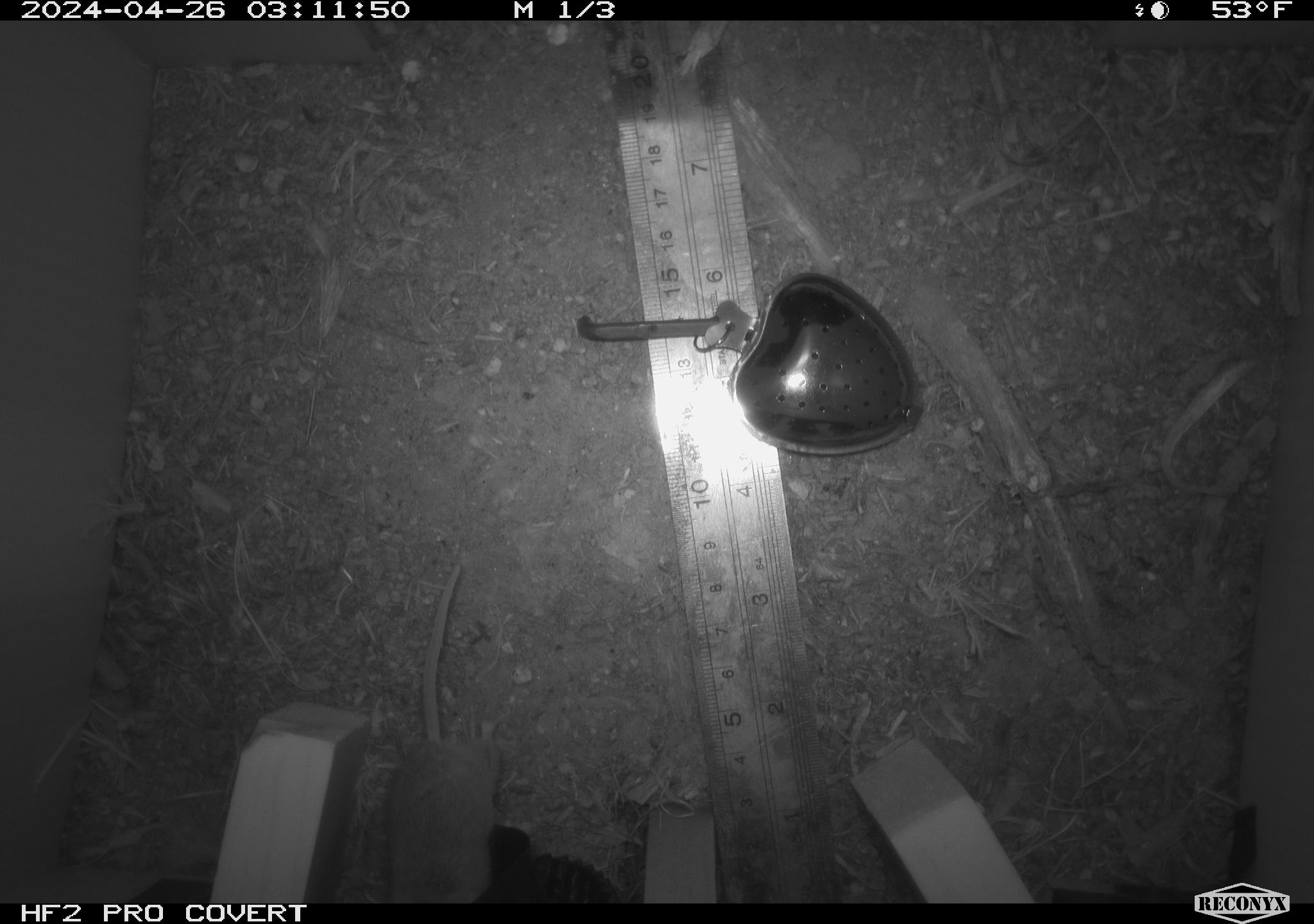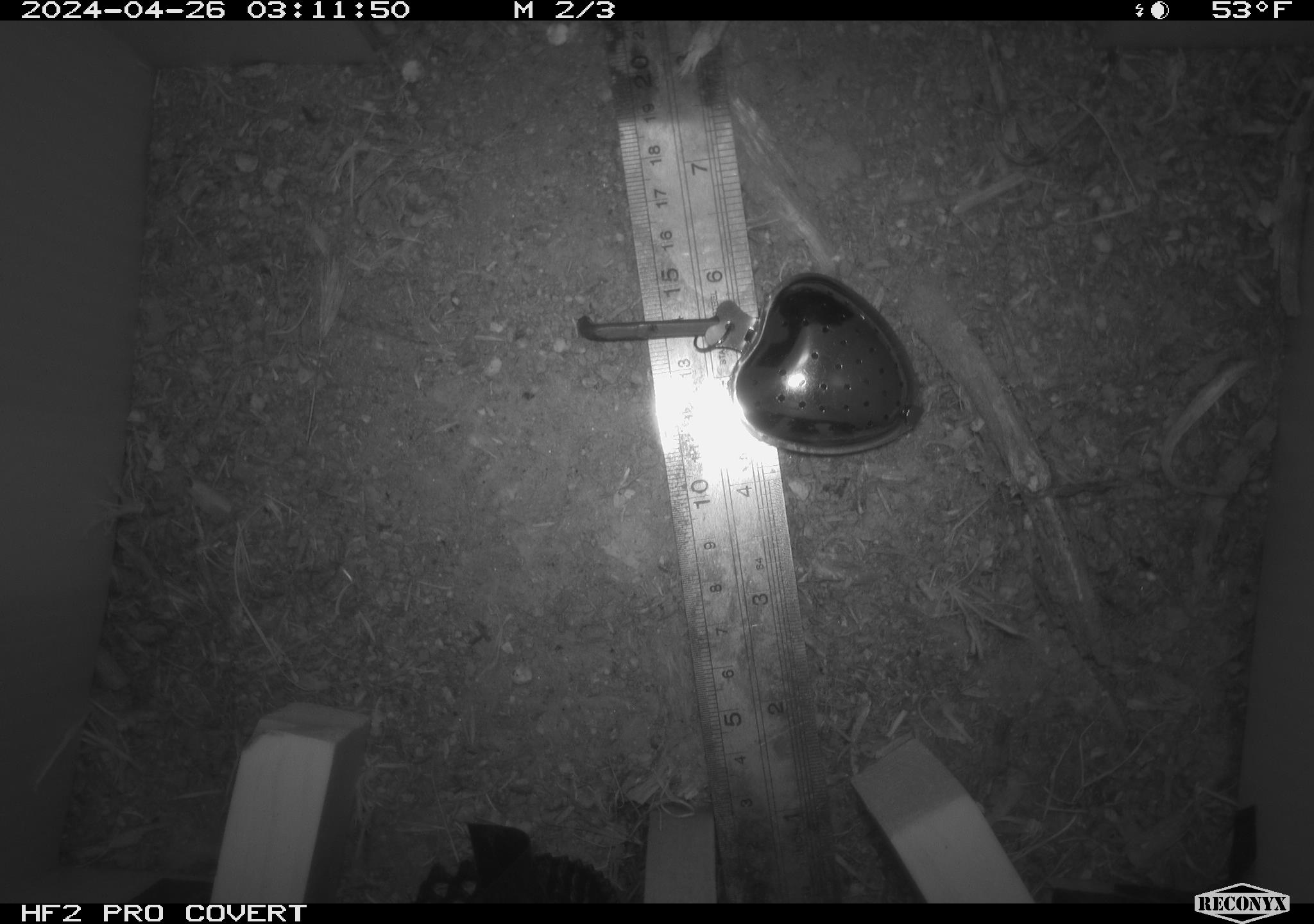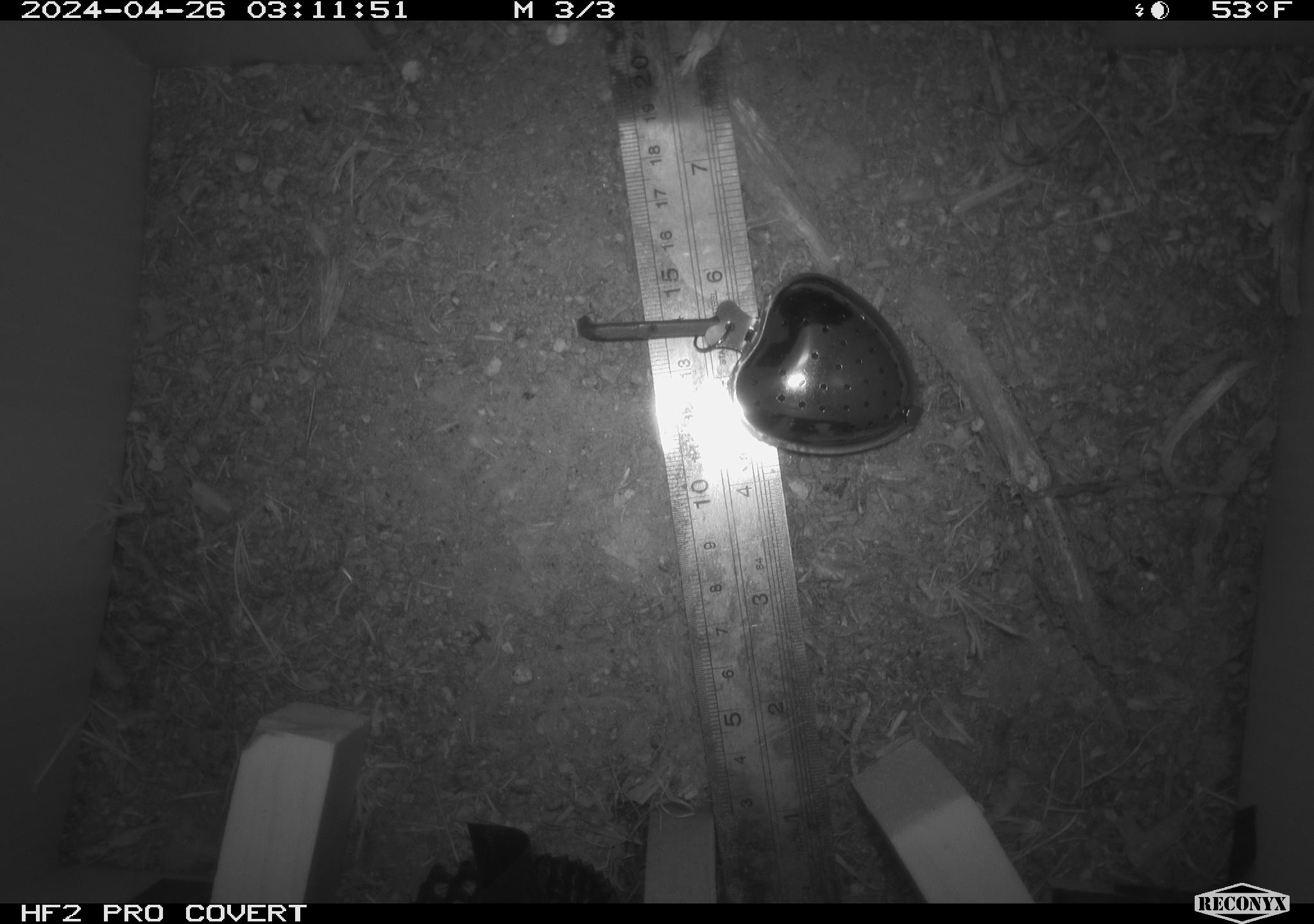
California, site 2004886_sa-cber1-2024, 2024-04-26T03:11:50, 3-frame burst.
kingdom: Animalia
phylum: Chordata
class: Mammalia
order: Rodentia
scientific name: Rodentia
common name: mouse species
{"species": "mouse species (Rodentia)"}